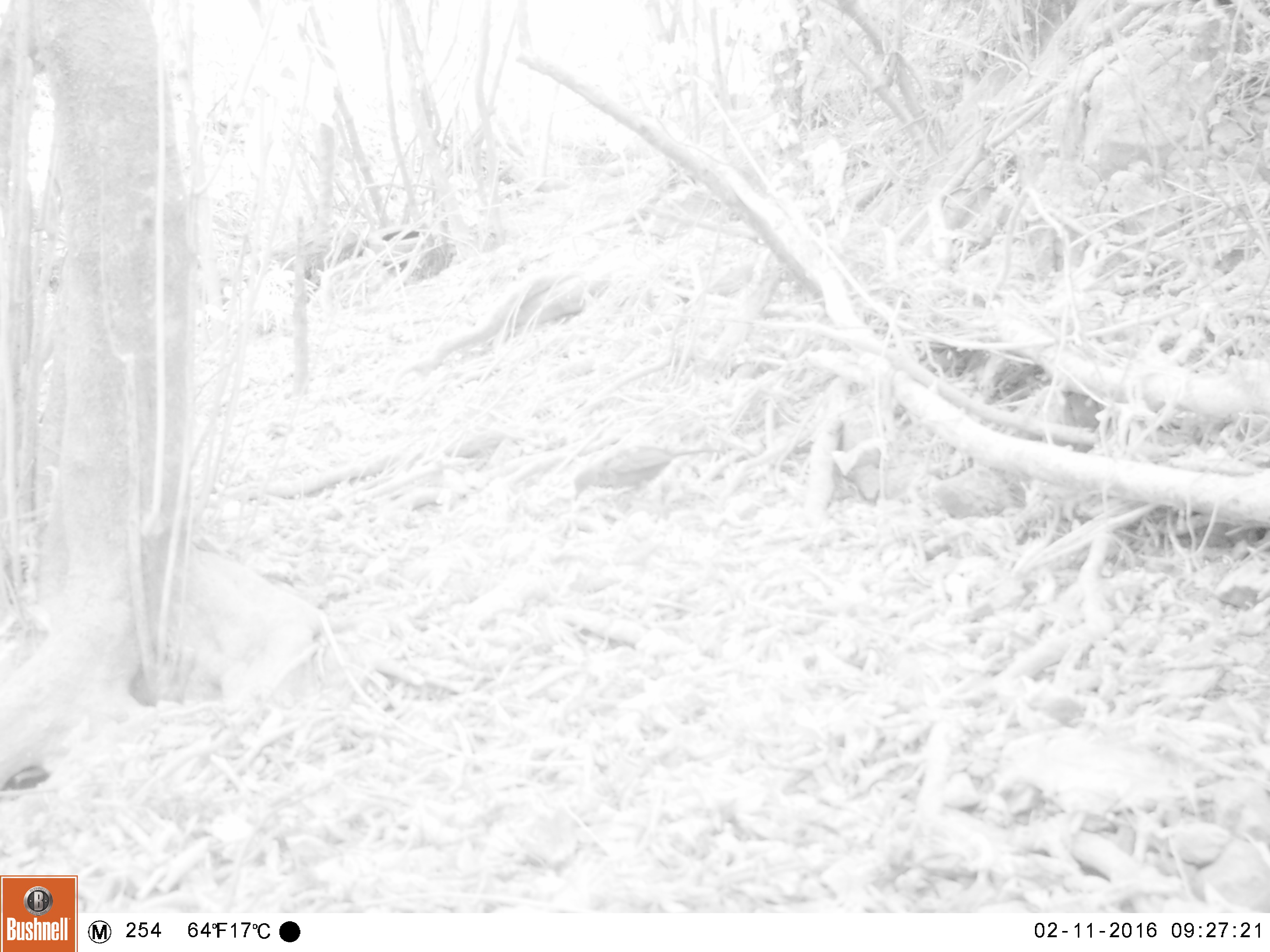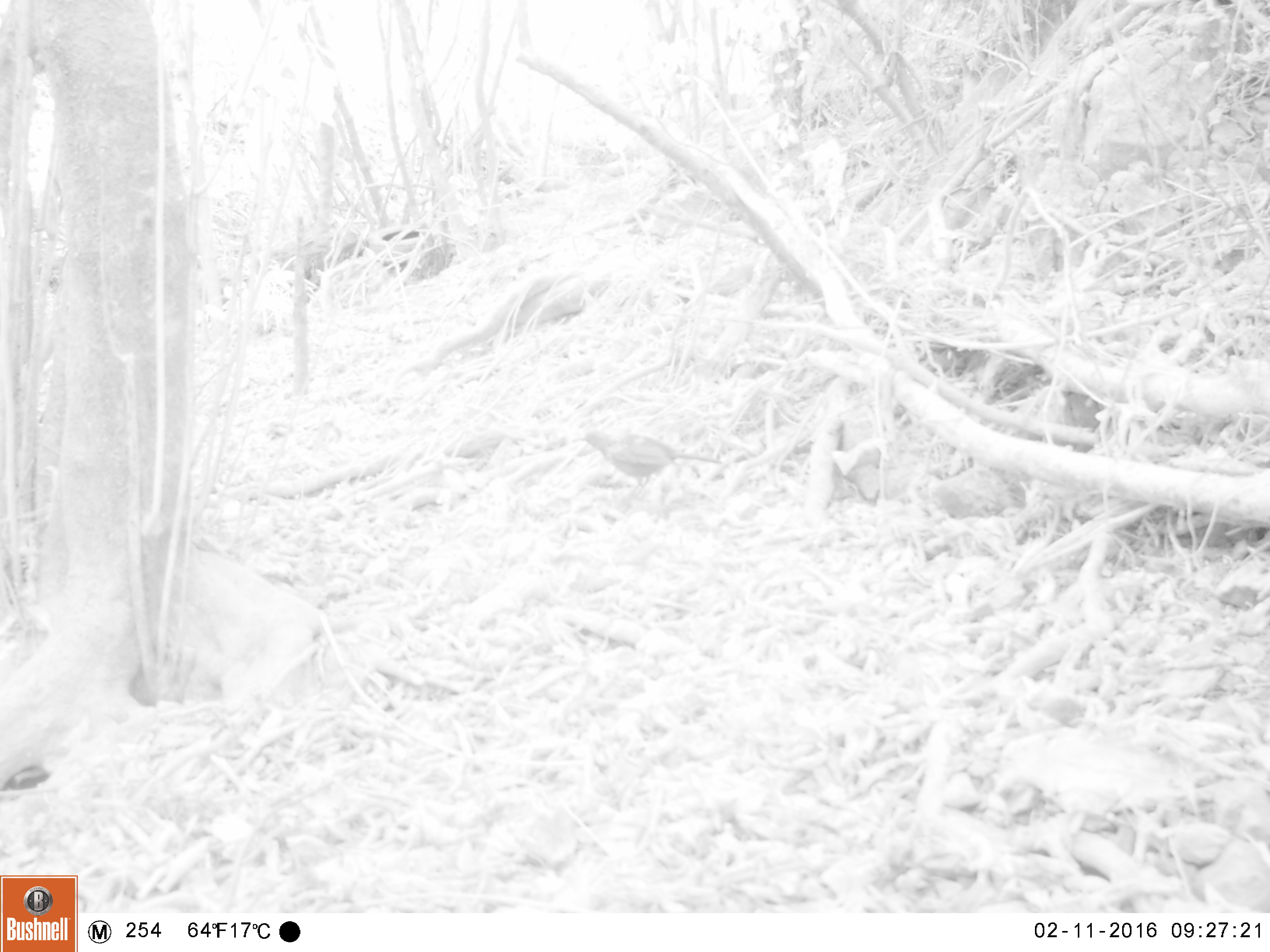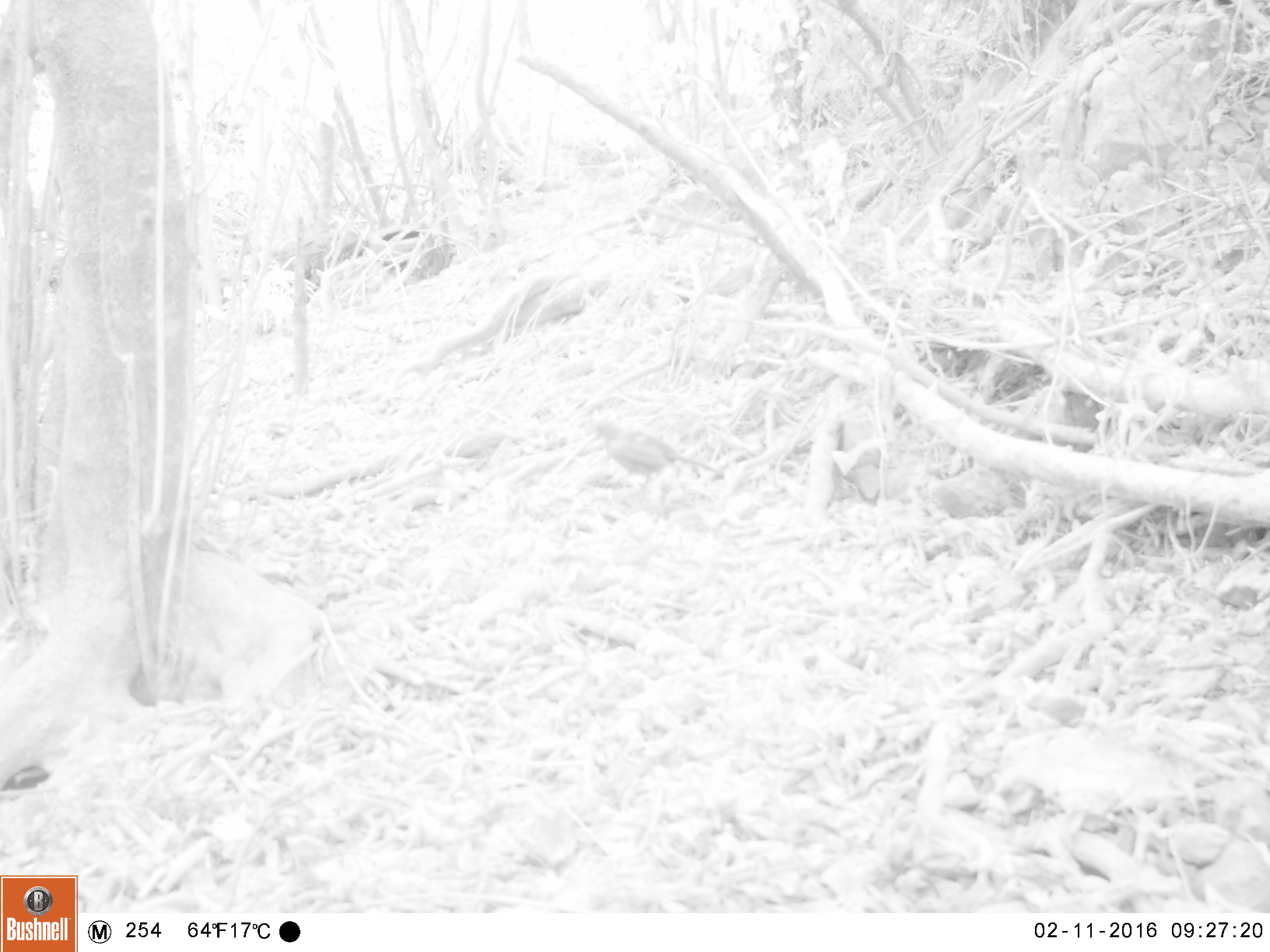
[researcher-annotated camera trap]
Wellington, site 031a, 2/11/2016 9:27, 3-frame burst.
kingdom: Animalia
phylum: Chordata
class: Aves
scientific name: Aves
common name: bird